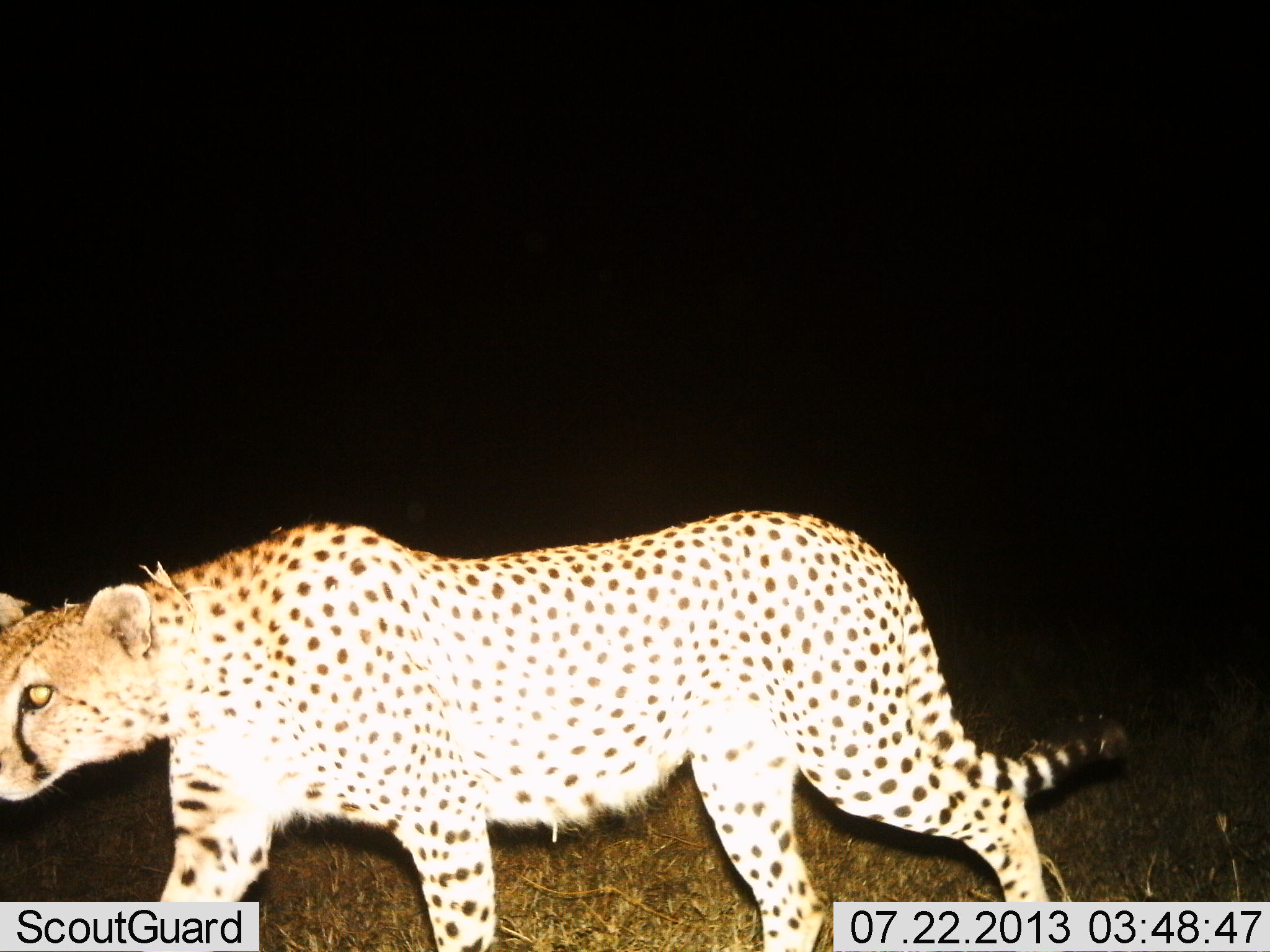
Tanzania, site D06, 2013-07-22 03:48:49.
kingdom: Animalia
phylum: Chordata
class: Mammalia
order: Carnivora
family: Felidae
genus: Acinonyx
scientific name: Acinonyx jubatus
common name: cheetah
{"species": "cheetah (Acinonyx jubatus)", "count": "1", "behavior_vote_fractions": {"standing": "0%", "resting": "0%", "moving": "100%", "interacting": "0%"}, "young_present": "0%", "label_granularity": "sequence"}